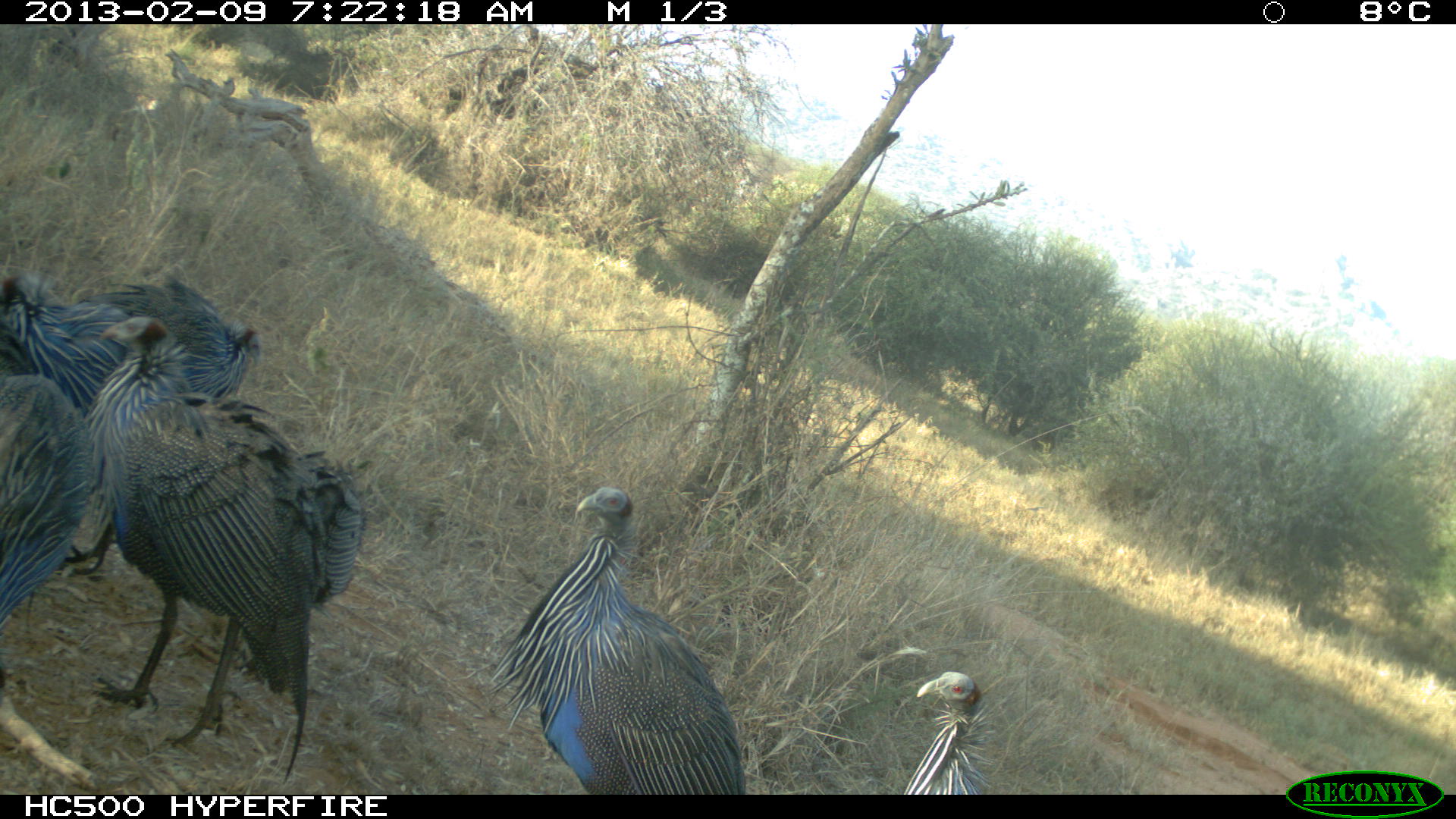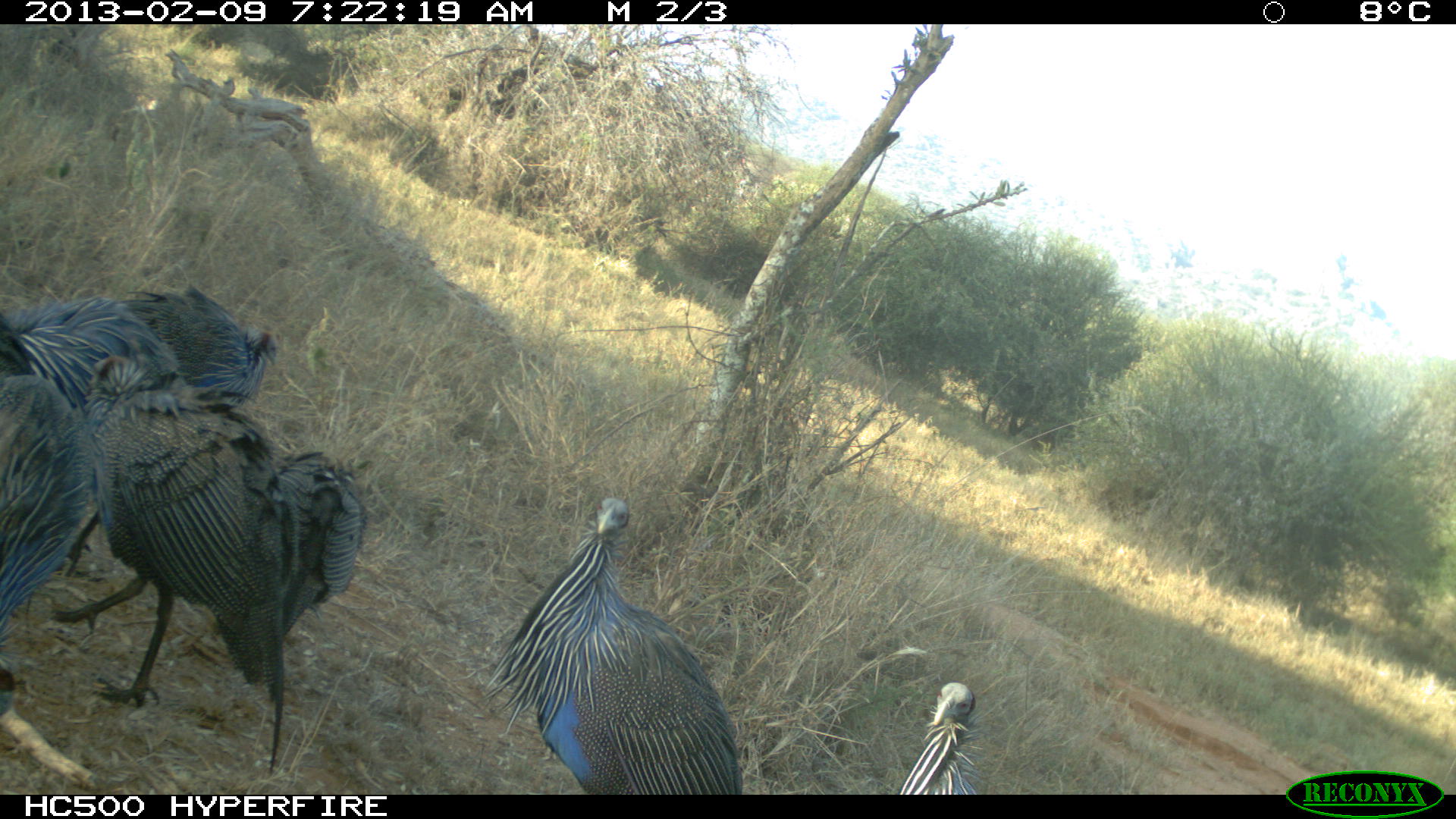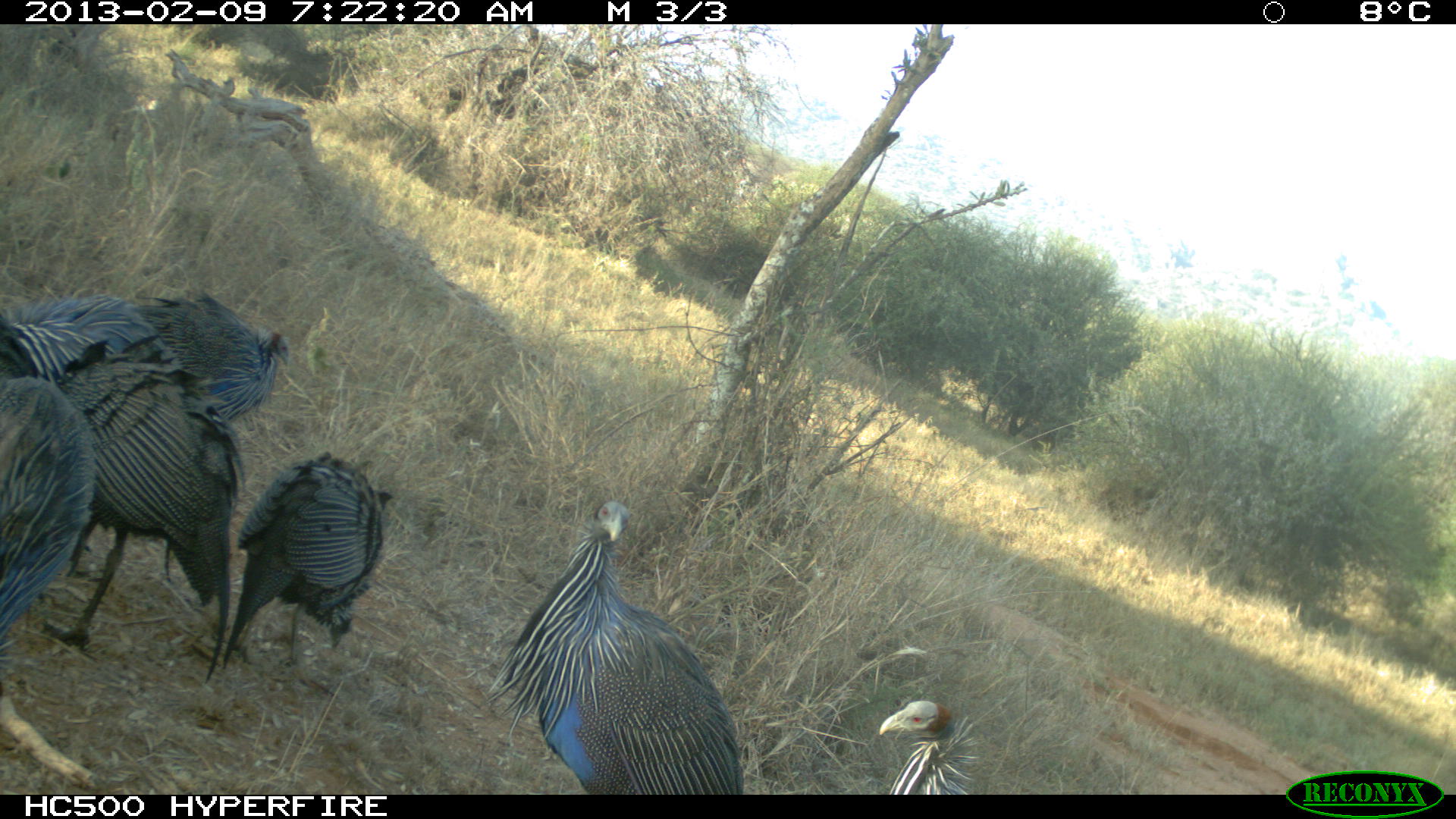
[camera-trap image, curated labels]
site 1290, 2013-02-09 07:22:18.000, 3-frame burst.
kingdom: Animalia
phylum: Chordata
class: Aves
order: Galliformes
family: Numididae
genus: Acryllium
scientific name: Acryllium vulturinum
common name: vulturine guineafowl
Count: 6.